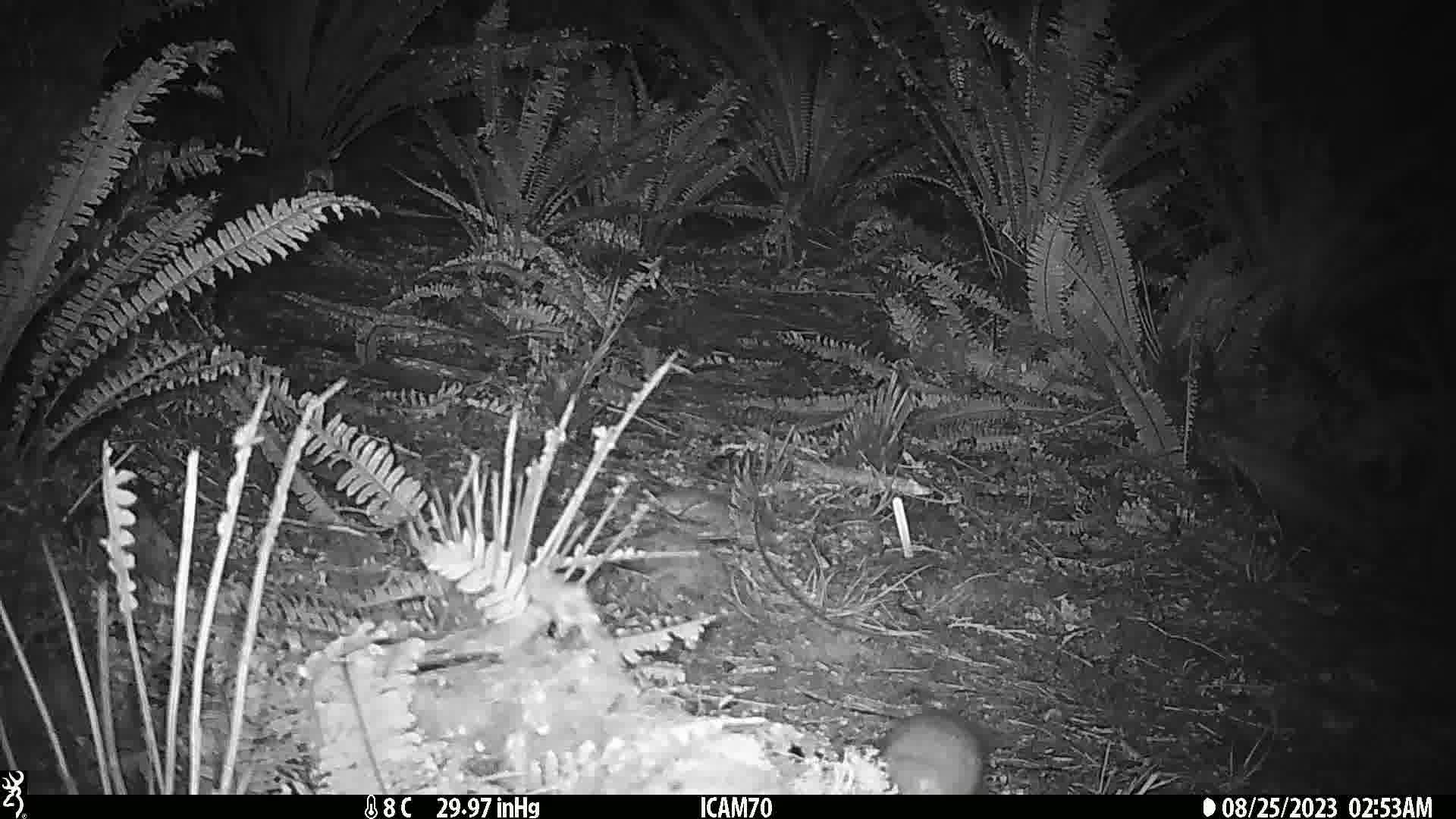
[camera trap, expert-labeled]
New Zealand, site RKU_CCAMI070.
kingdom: Animalia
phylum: Chordata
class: Mammalia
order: Rodentia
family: Muridae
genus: Rattus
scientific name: Rattus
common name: rat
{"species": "rat (Rattus)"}